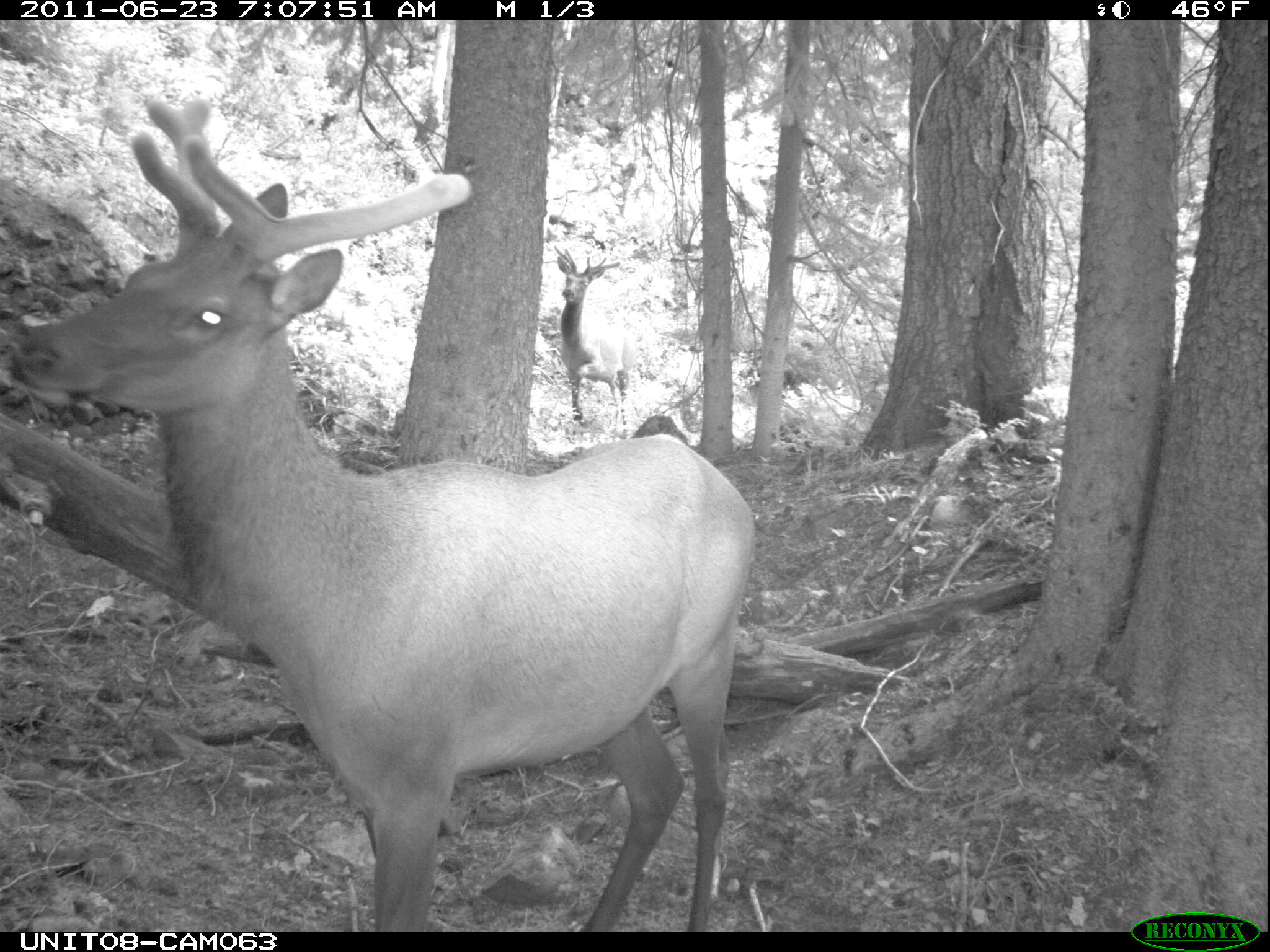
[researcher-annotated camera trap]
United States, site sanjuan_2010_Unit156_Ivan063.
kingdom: Animalia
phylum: Chordata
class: Mammalia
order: Artiodactyla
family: Cervidae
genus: Cervus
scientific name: Cervus elaphus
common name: red deer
Cervus elaphus (red deer).